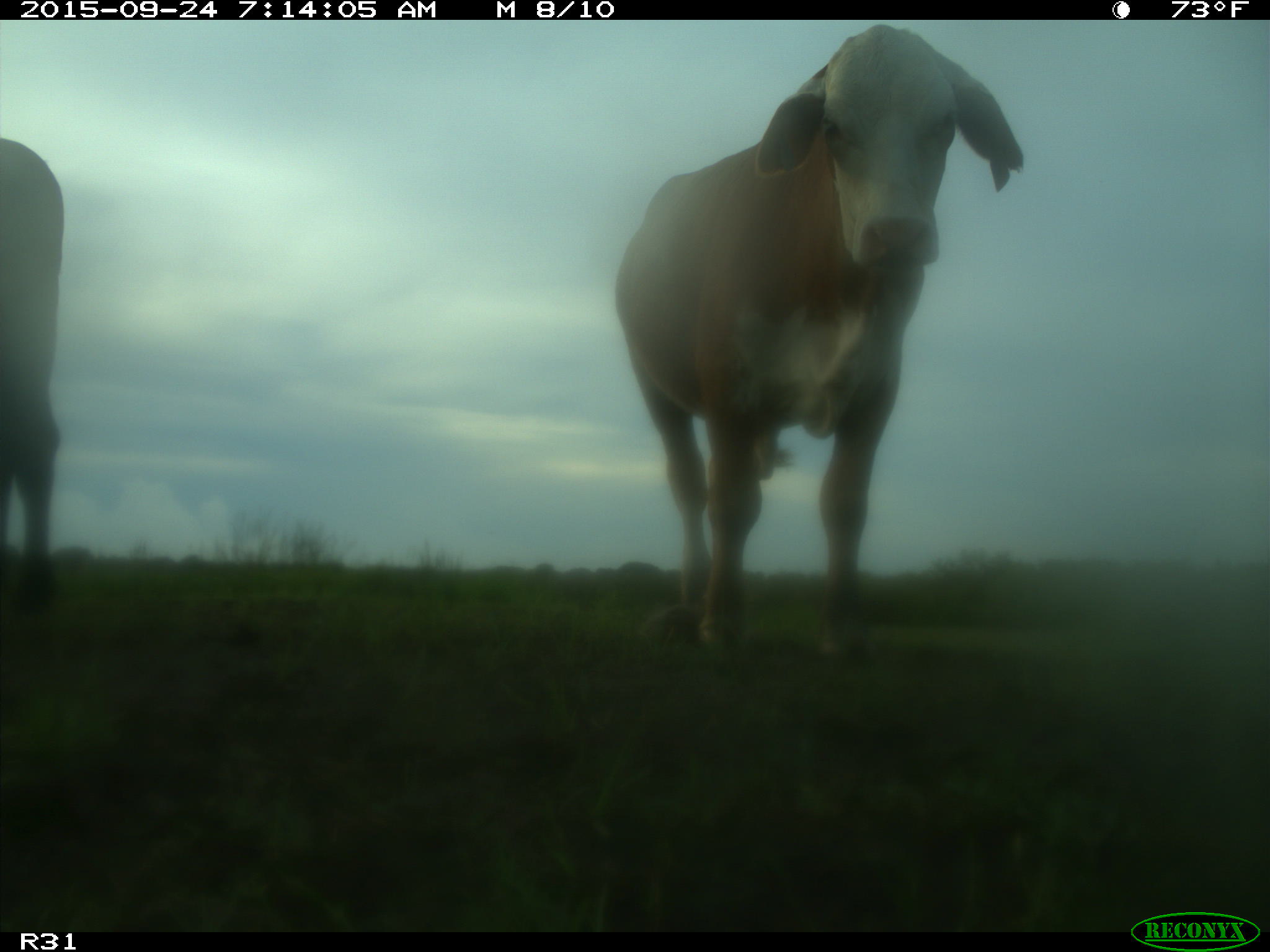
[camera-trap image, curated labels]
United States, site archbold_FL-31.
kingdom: Animalia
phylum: Chordata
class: Mammalia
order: Artiodactyla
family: Bovidae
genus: Bos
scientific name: Bos taurus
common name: domestic cow